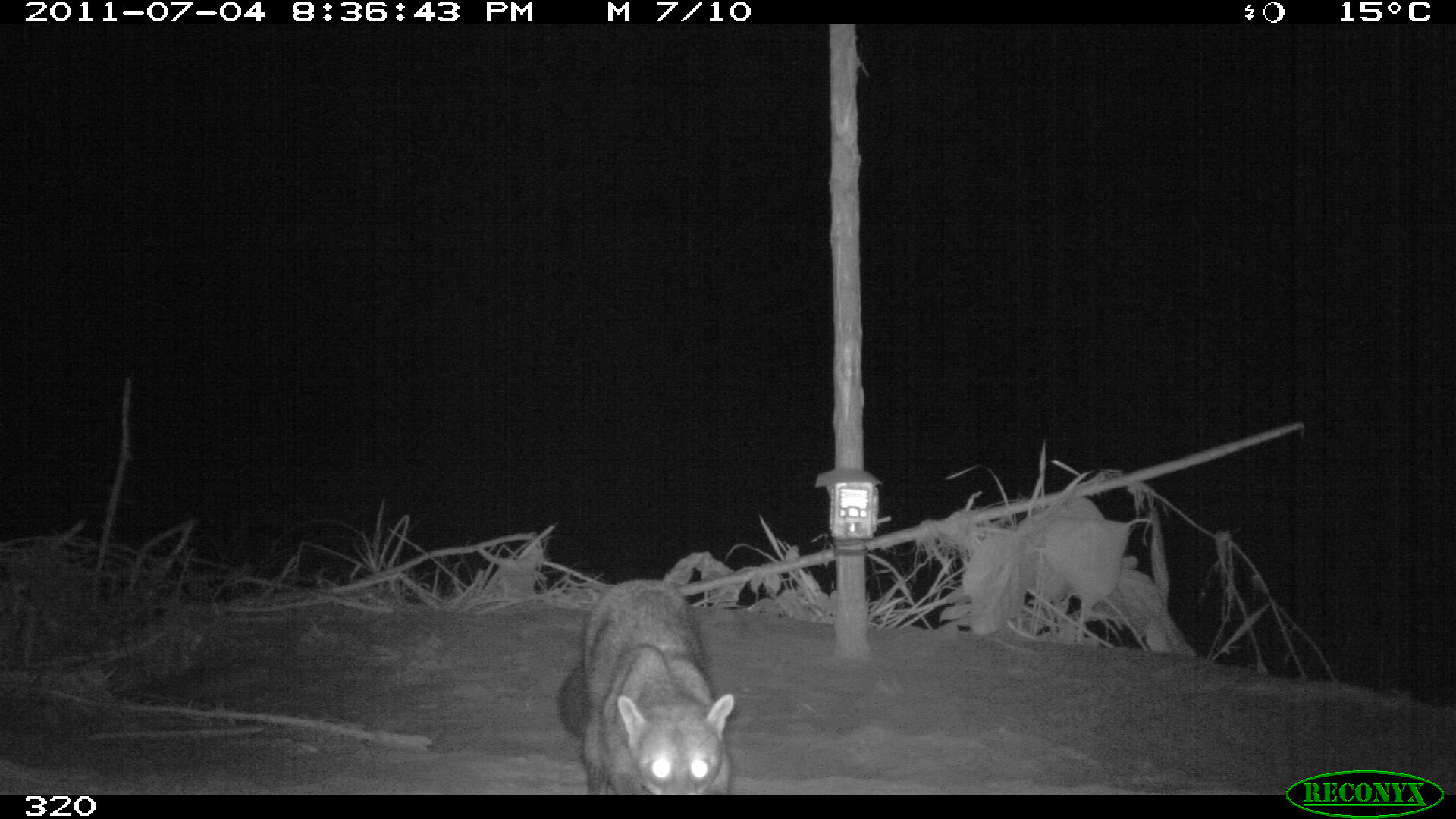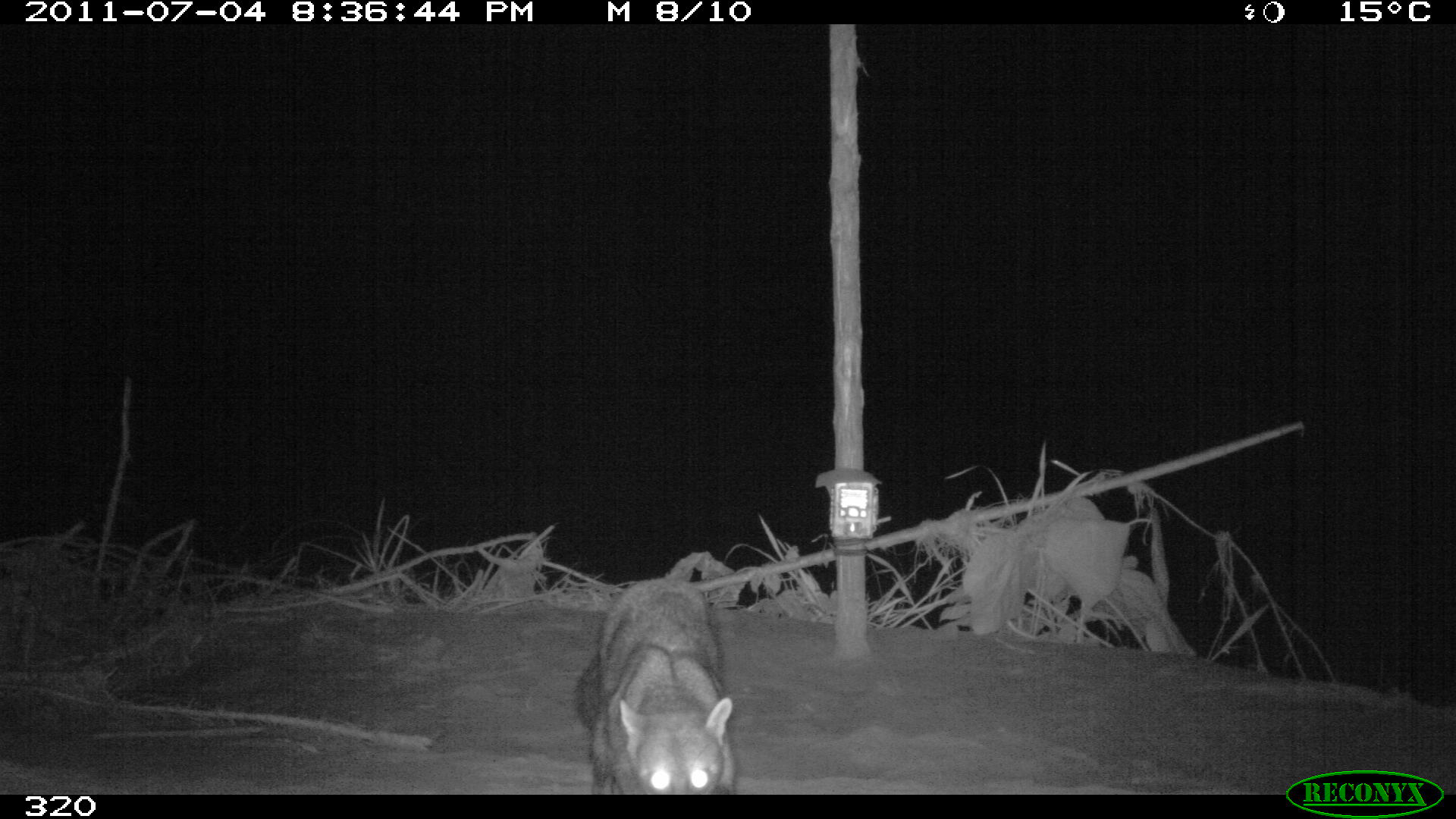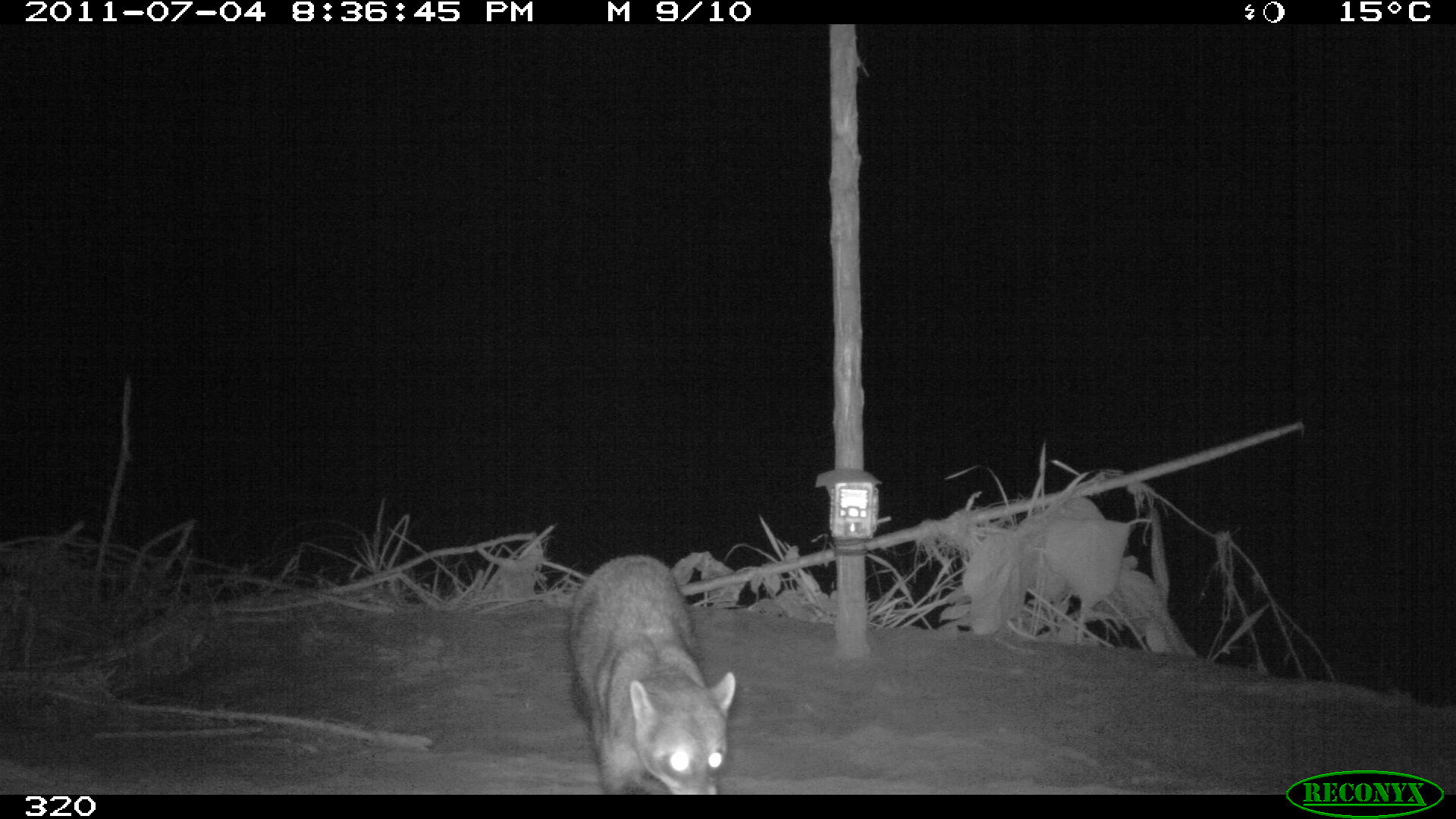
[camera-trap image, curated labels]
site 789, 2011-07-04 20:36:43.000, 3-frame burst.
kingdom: Animalia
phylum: Chordata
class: Mammalia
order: Carnivora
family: Procyonidae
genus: Procyon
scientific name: Procyon cancrivorus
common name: crab-eating raccoon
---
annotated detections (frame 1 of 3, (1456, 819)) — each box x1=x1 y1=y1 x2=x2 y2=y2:
procyon cancrivorus: x1=556 y1=579 x2=736 y2=794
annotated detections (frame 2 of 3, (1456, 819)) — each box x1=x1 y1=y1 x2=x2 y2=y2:
procyon cancrivorus: x1=571 y1=576 x2=734 y2=792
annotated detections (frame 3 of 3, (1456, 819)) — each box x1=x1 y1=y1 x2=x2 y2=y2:
procyon cancrivorus: x1=563 y1=555 x2=736 y2=794